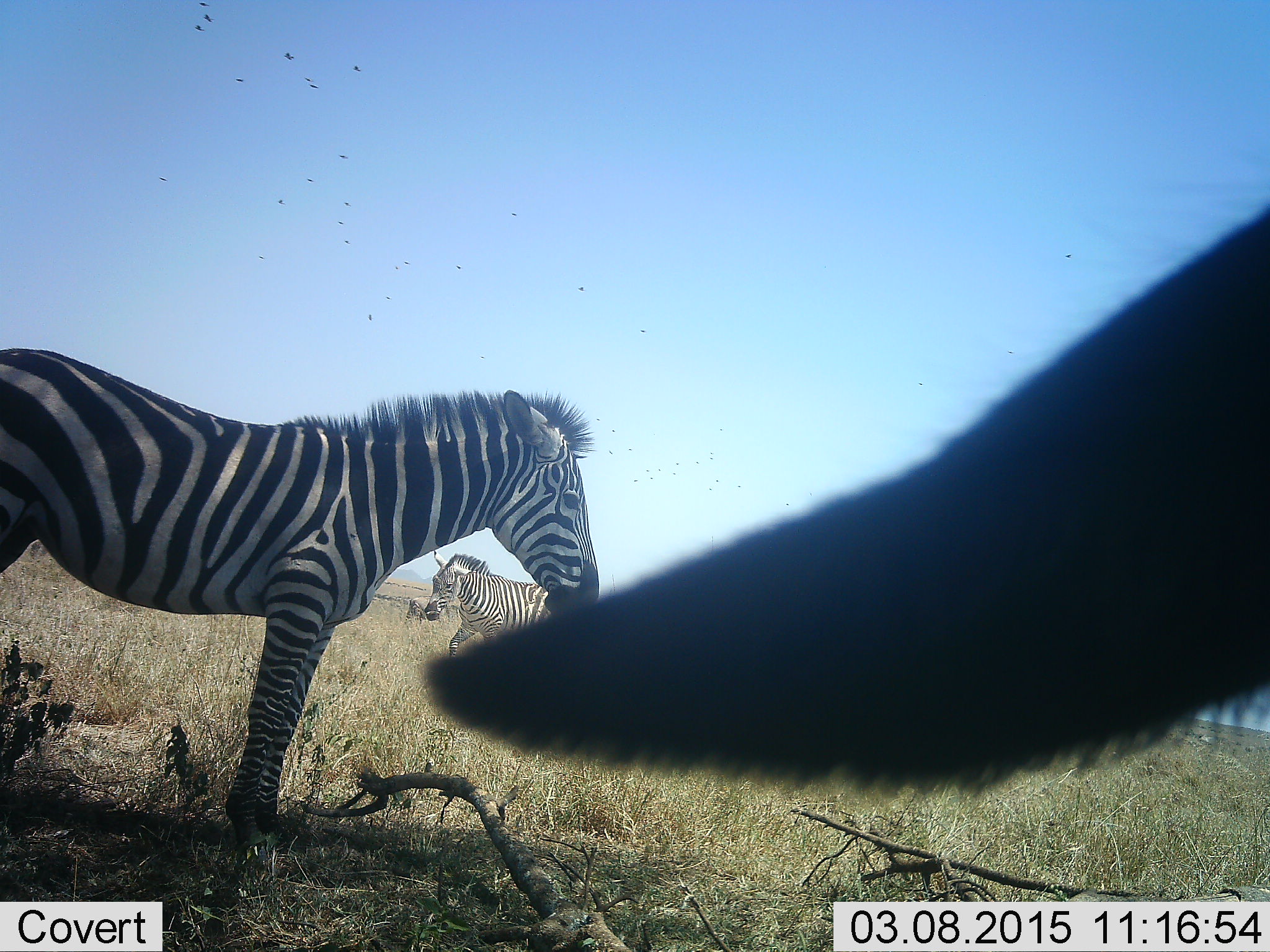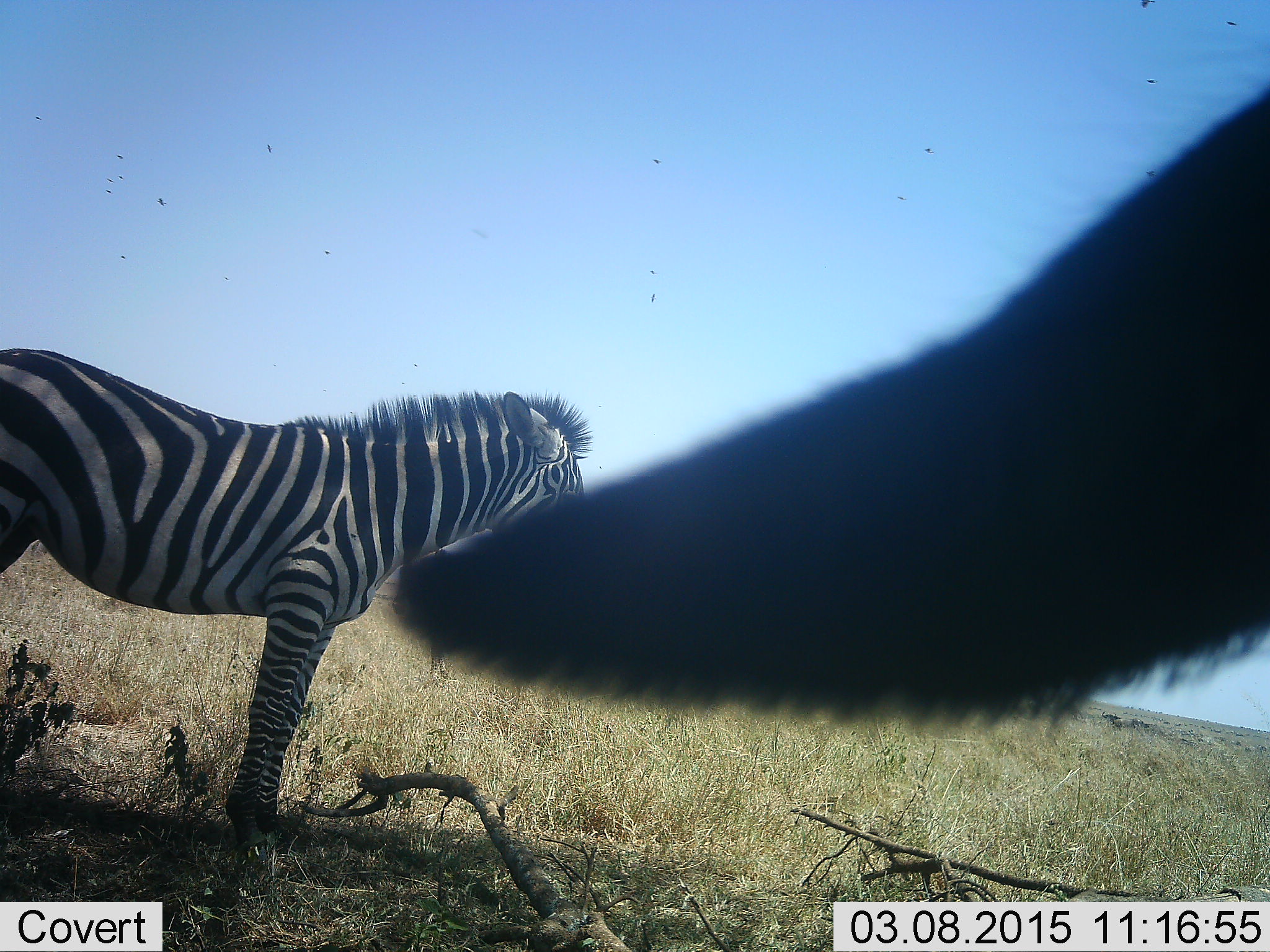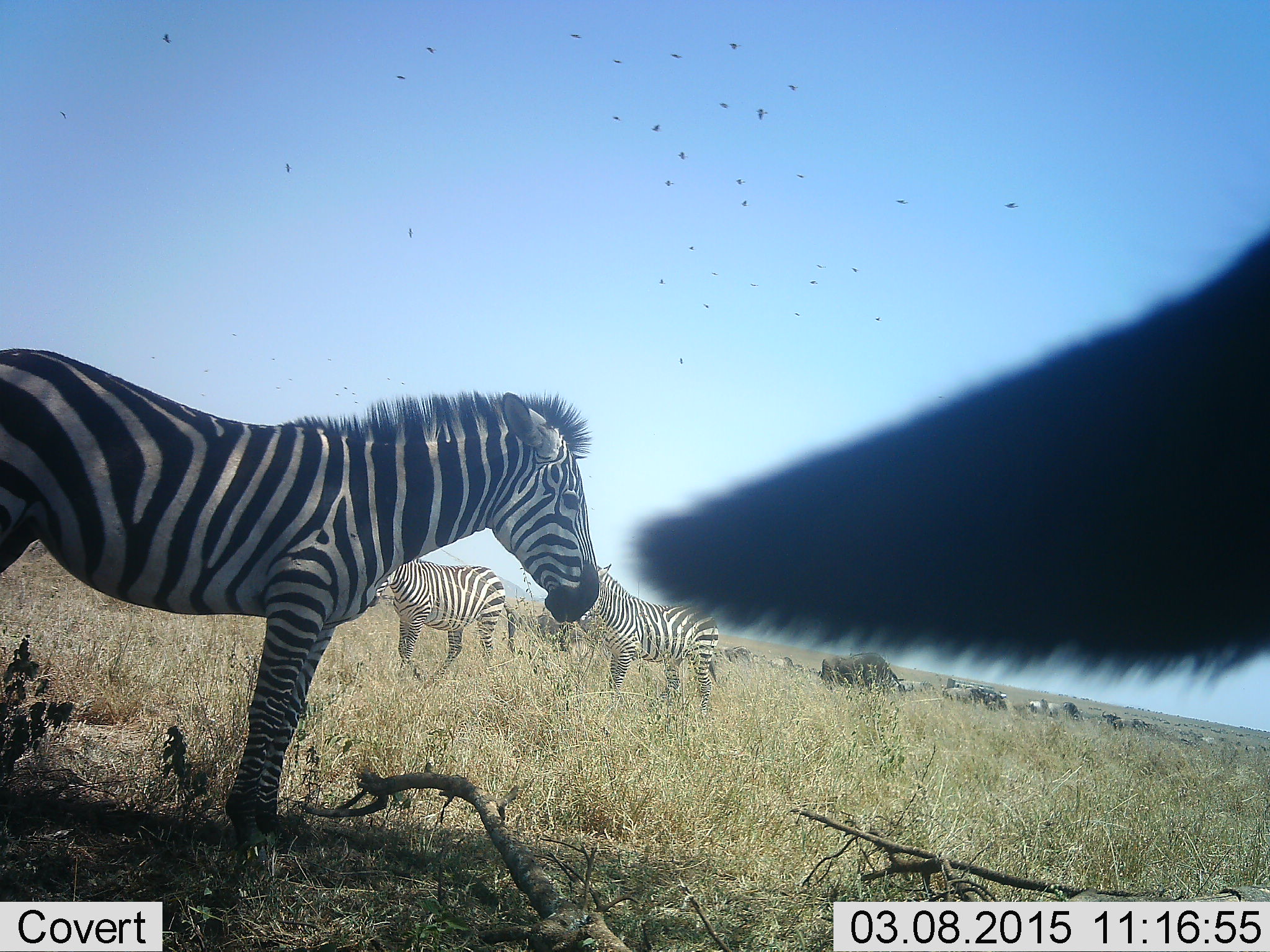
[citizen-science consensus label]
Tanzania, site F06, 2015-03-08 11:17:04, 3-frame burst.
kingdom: Animalia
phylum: Chordata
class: Mammalia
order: Perissodactyla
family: Equidae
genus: Equus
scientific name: Equus quagga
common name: plains zebra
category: zebra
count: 4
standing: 94%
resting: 0%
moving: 33%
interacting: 0%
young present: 0%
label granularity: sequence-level